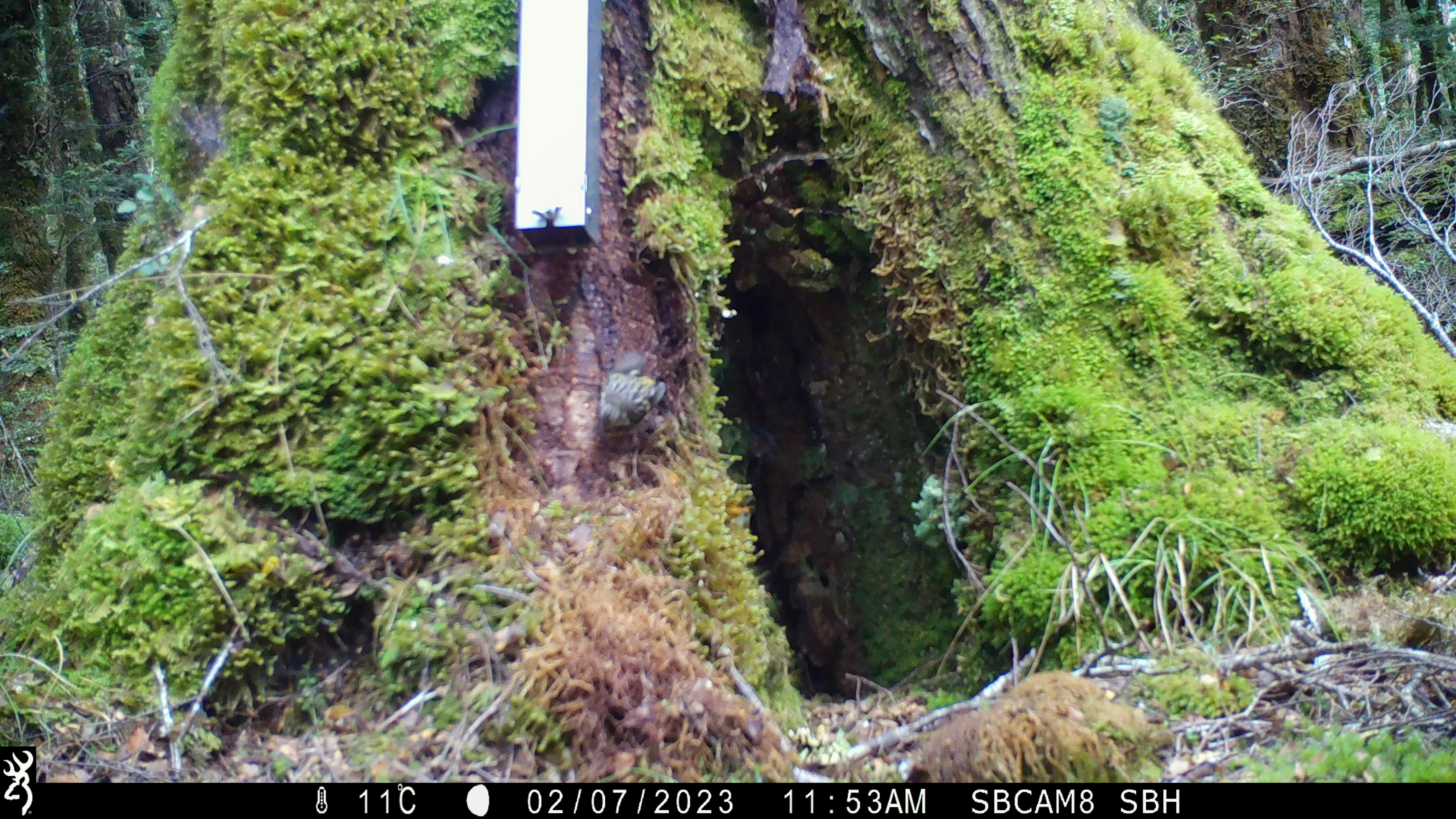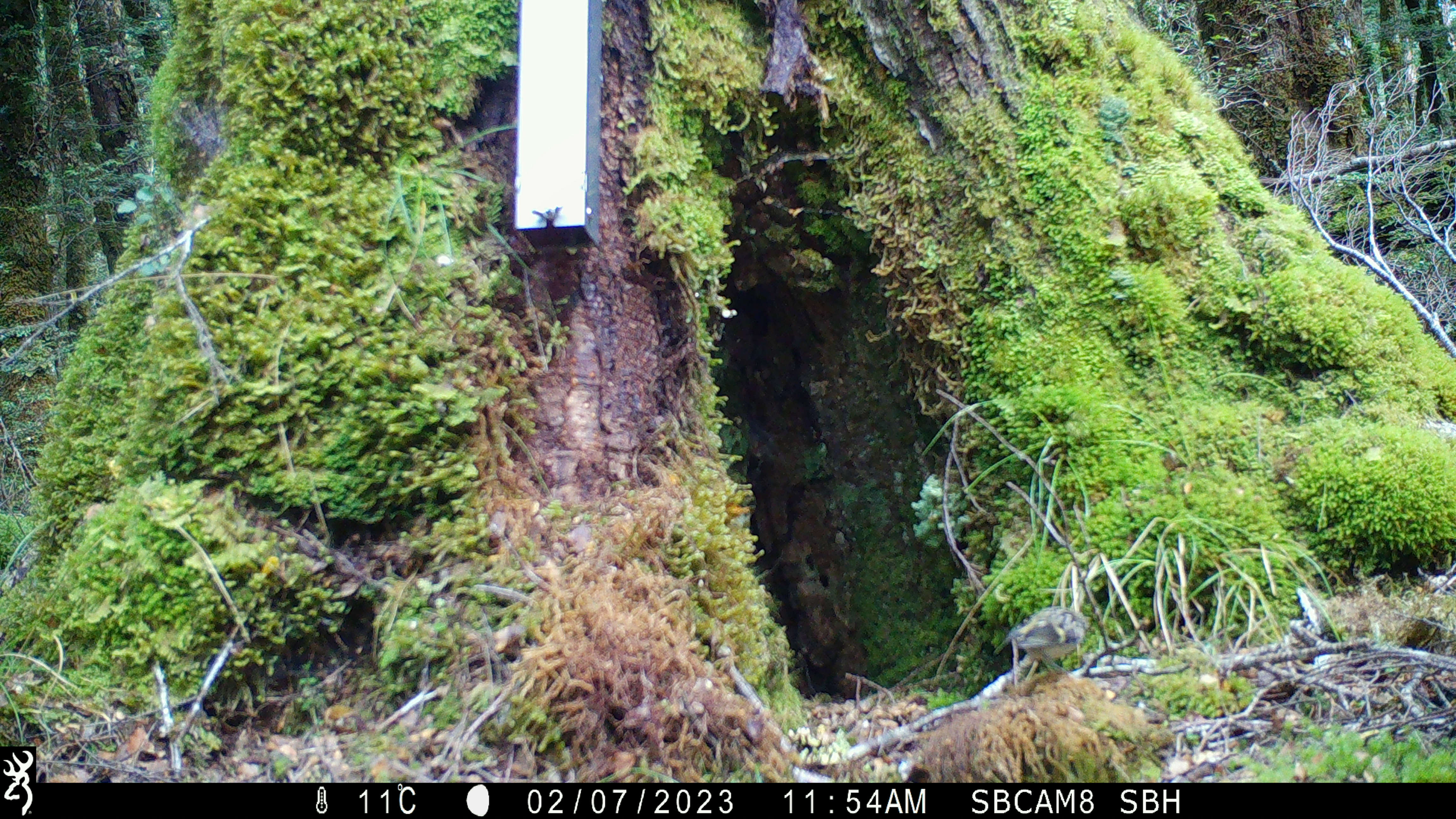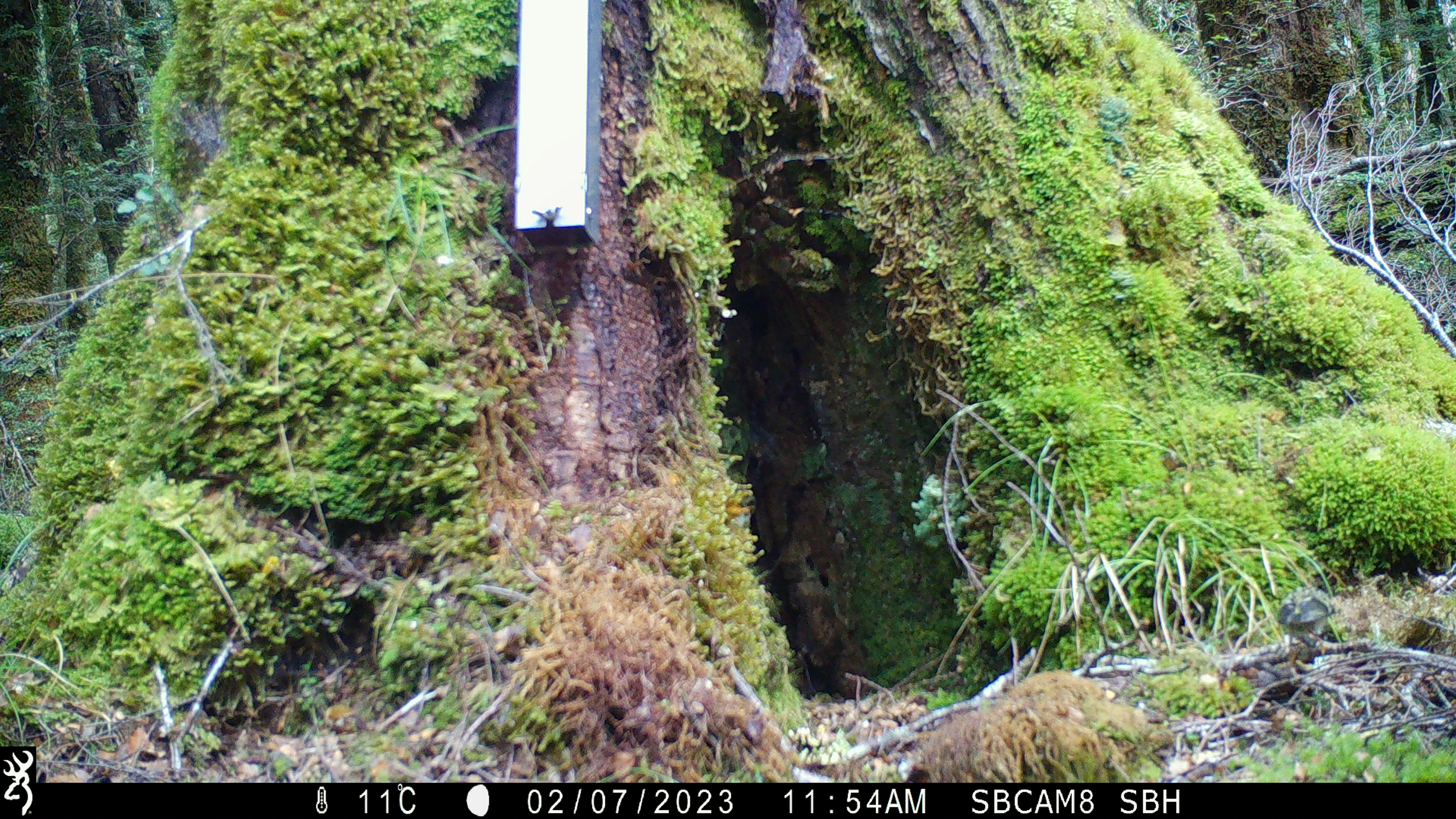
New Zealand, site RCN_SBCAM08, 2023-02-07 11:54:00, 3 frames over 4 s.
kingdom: Animalia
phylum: Chordata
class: Aves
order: Passeriformes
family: Acanthisittidae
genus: Acanthisitta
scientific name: Acanthisitta chloris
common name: rifleman